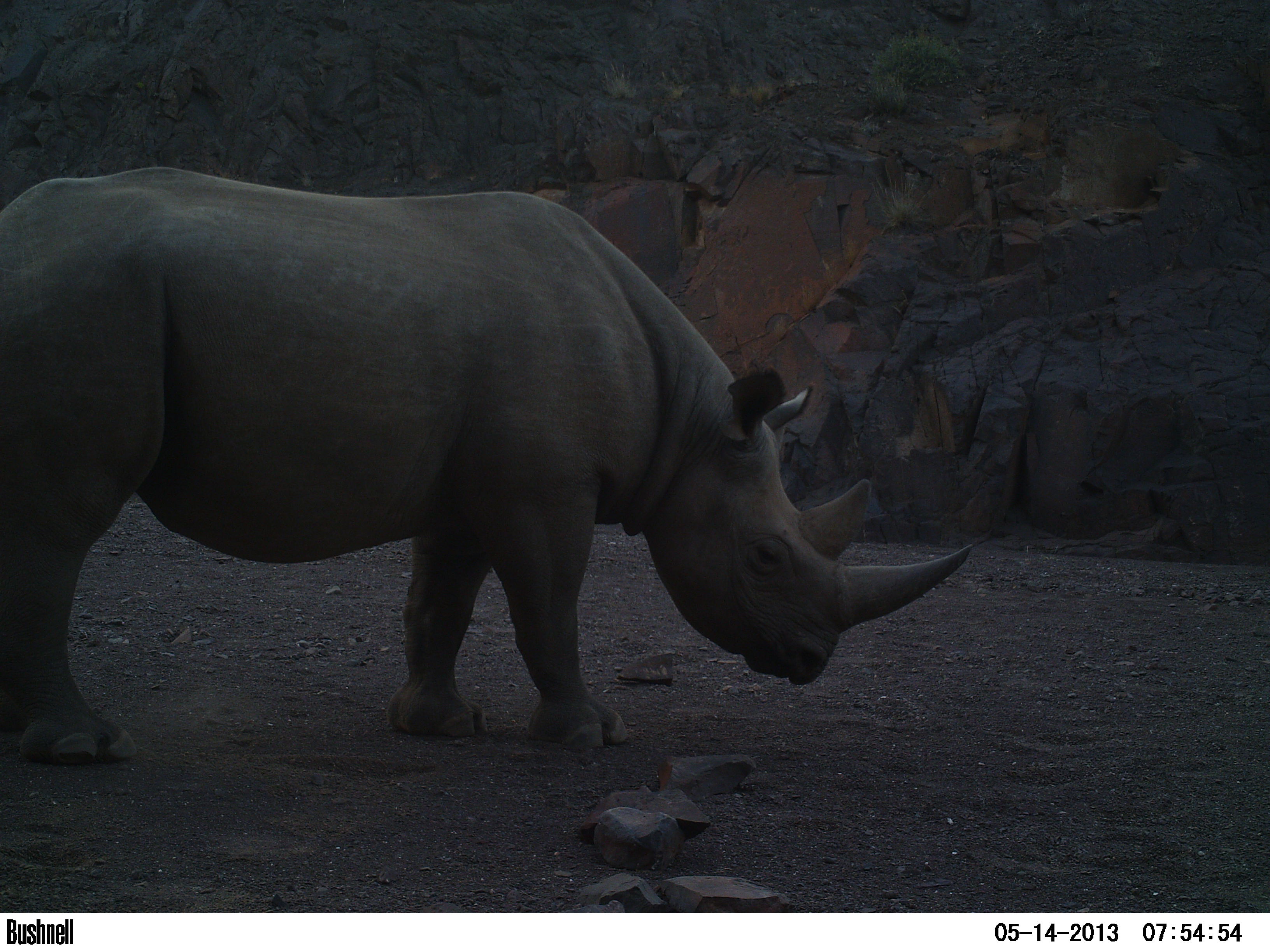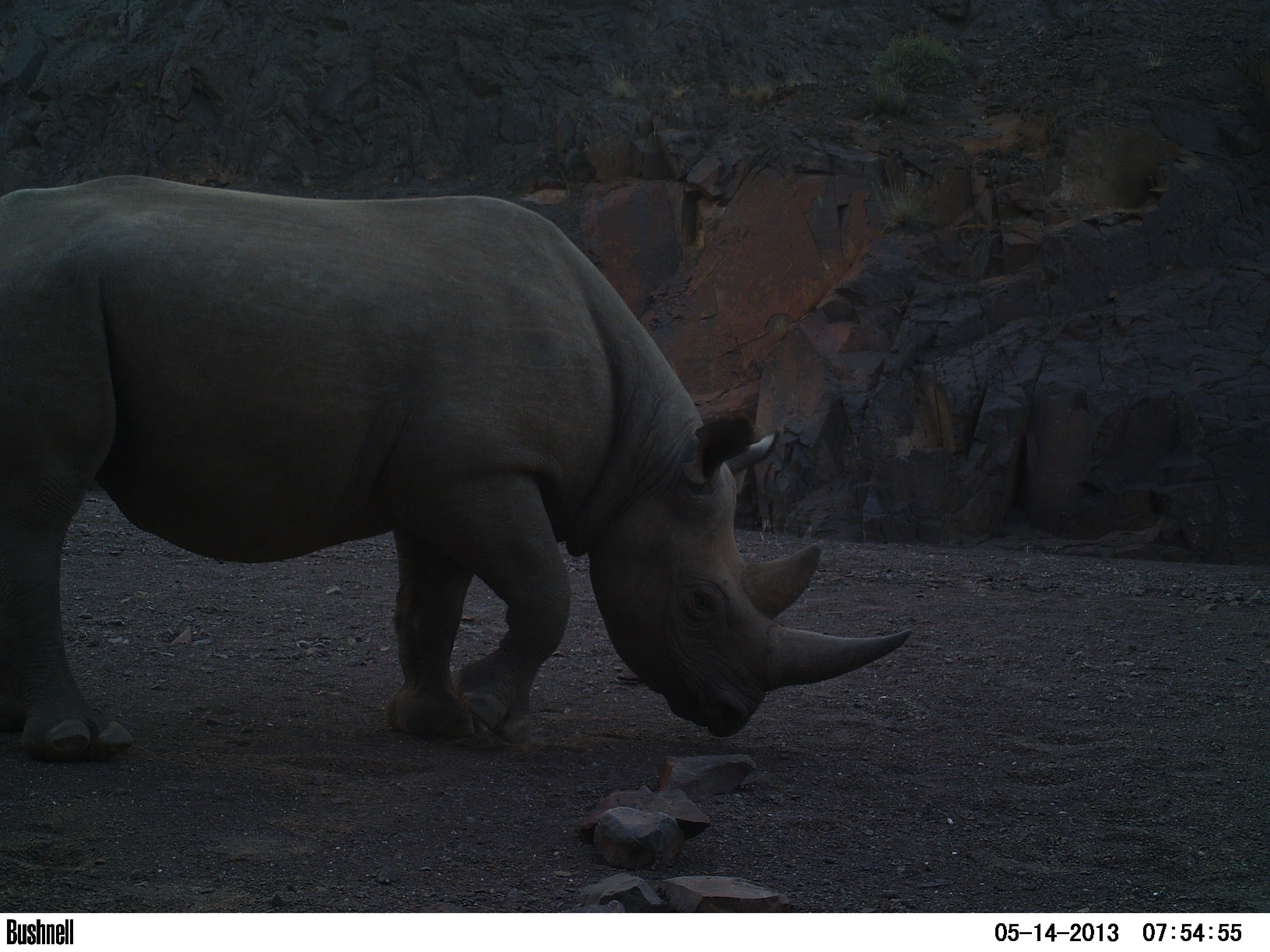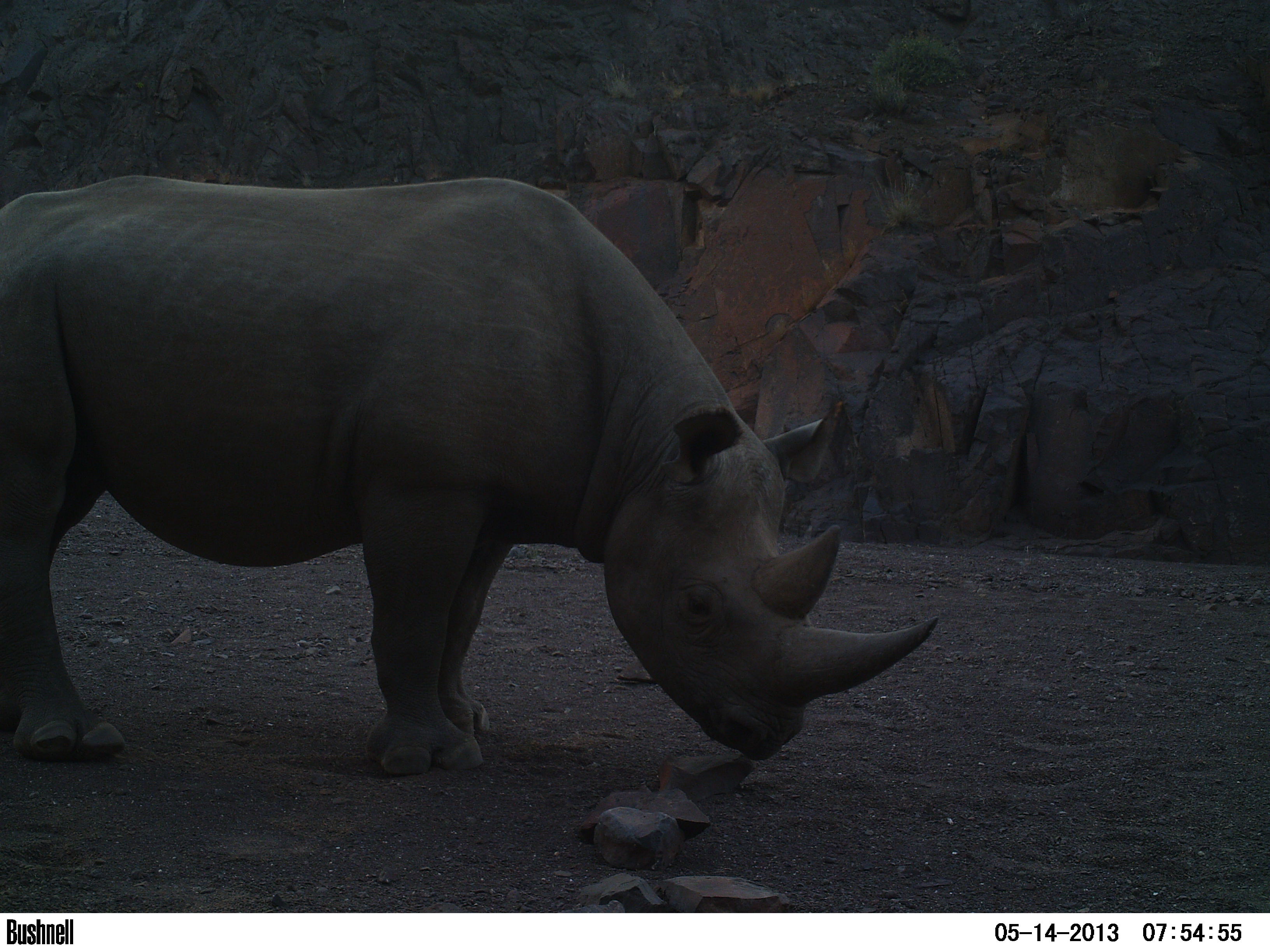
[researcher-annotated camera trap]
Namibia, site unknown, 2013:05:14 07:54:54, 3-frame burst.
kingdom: Animalia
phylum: Chordata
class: Mammalia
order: Perissodactyla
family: Rhinocerotidae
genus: Diceros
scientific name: Diceros bicornis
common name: black rhinoceros